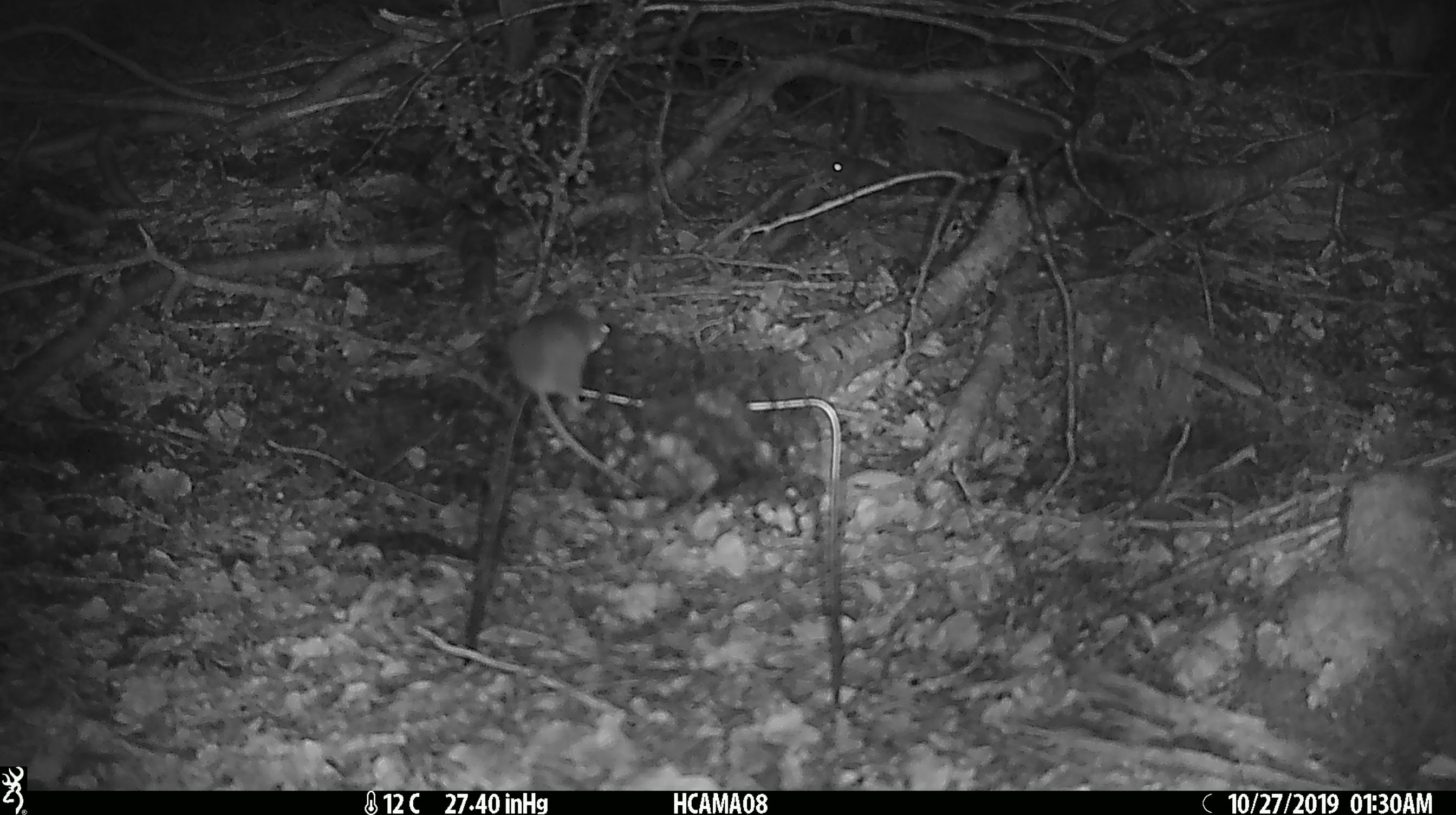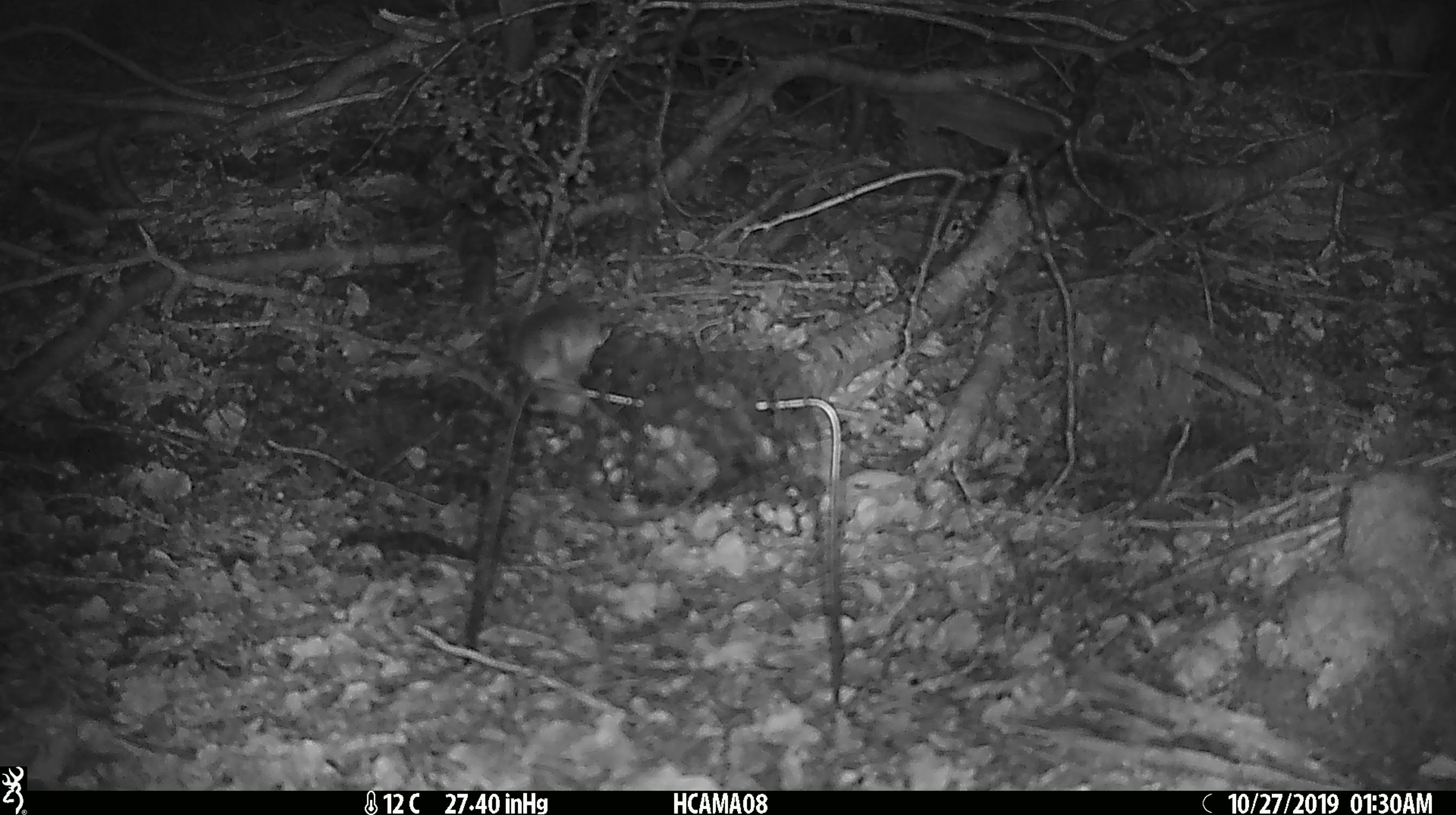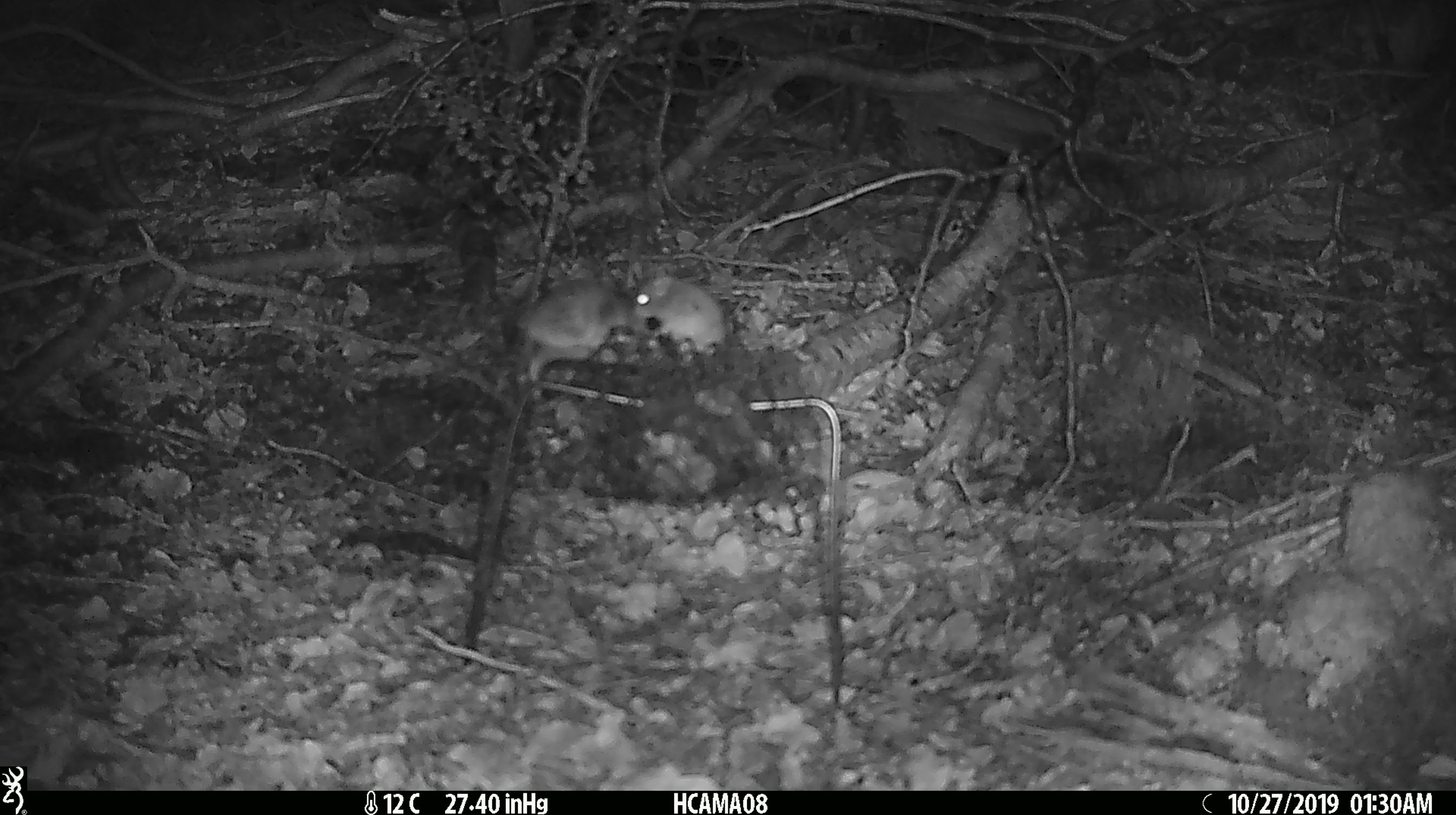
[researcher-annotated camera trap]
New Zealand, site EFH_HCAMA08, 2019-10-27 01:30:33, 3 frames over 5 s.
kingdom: Animalia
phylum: Chordata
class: Mammalia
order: Rodentia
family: Muridae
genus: Mus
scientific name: Mus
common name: mouse